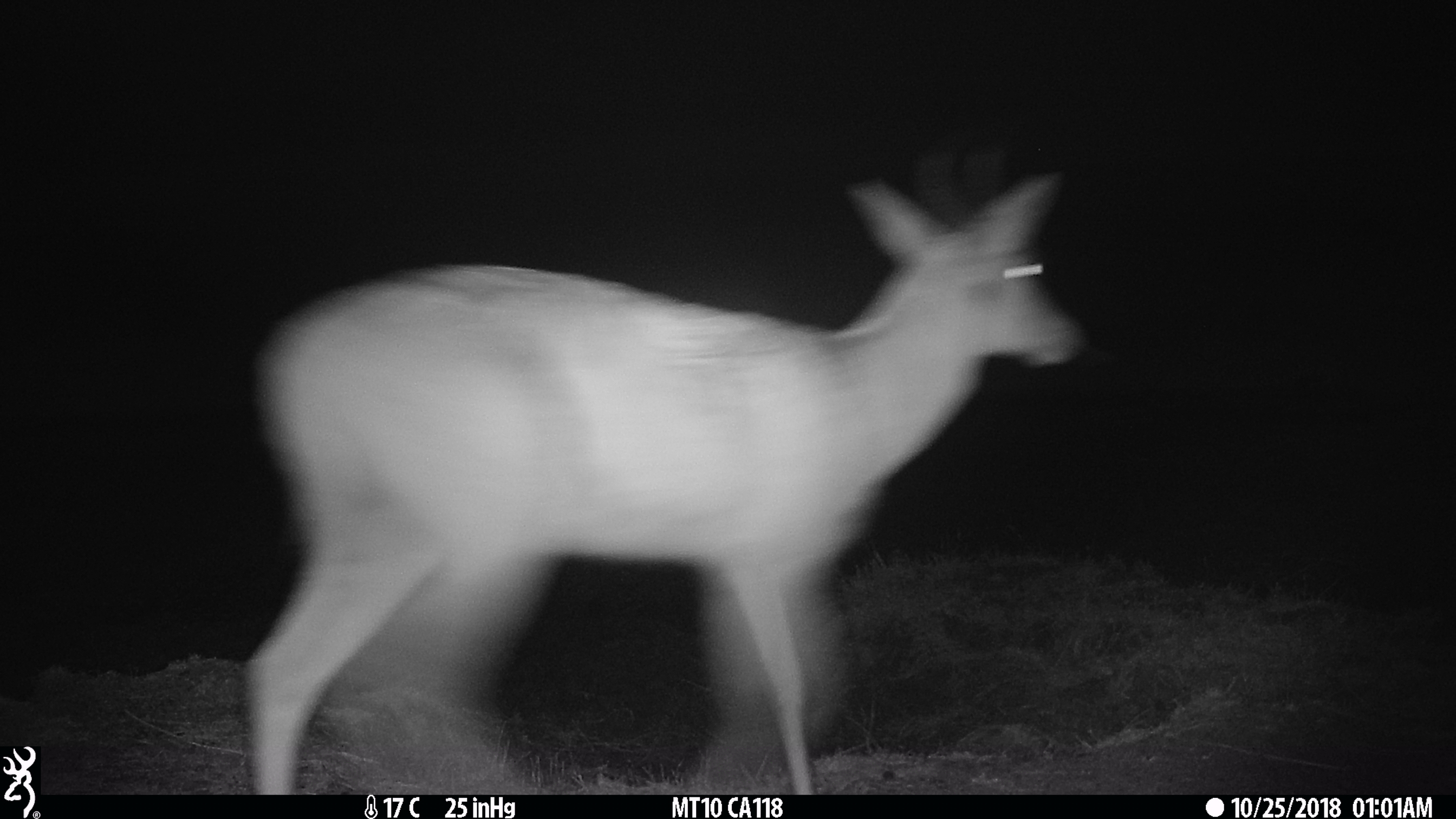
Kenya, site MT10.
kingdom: Animalia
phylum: Chordata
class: Mammalia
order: Artiodactyla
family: Bovidae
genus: Redunca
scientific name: Redunca arundinum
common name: reedbuck